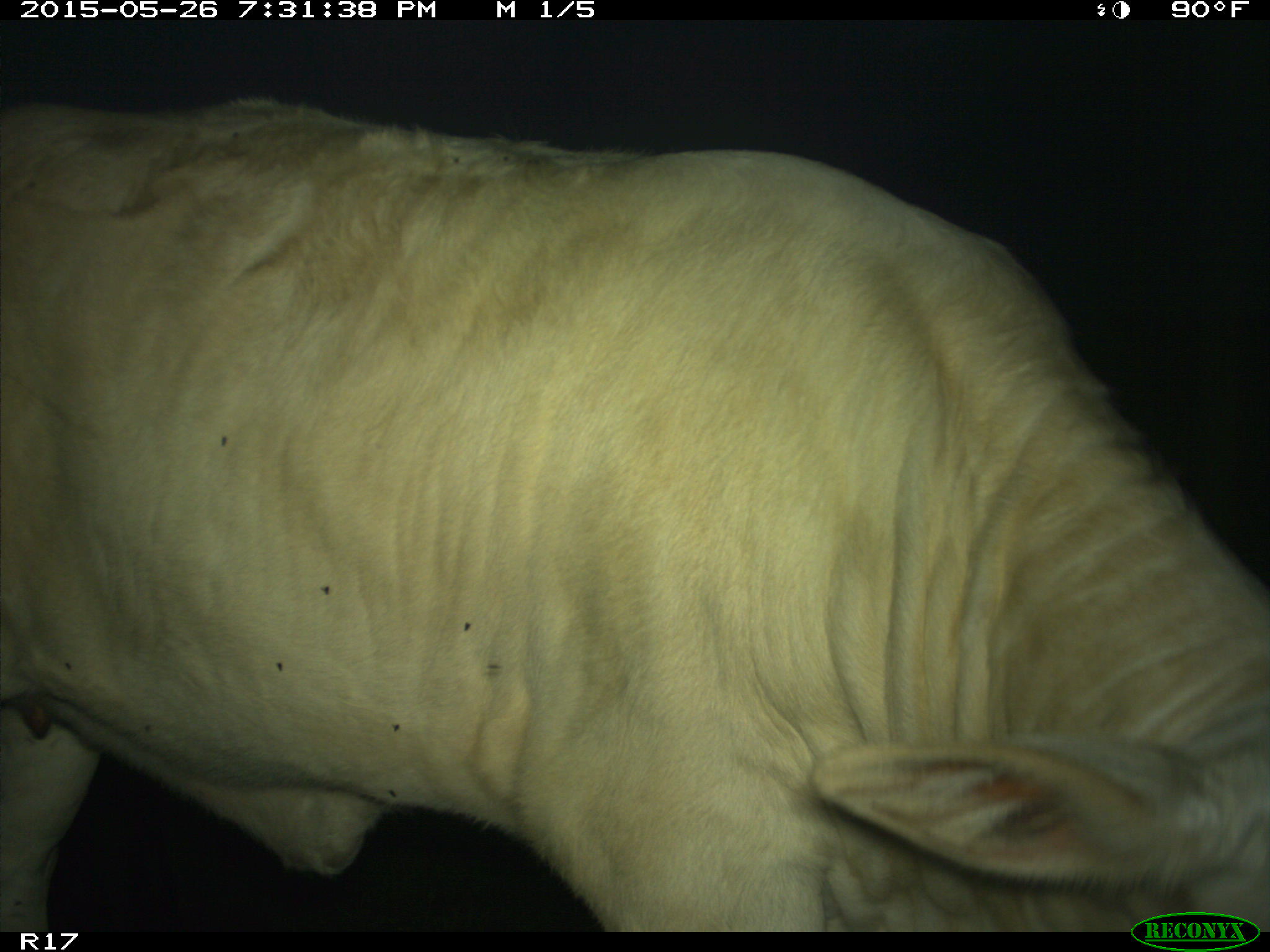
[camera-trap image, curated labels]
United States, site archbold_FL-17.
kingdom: Animalia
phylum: Chordata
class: Mammalia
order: Artiodactyla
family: Bovidae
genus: Bos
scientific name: Bos taurus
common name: domestic cow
Bos taurus (domestic cow).